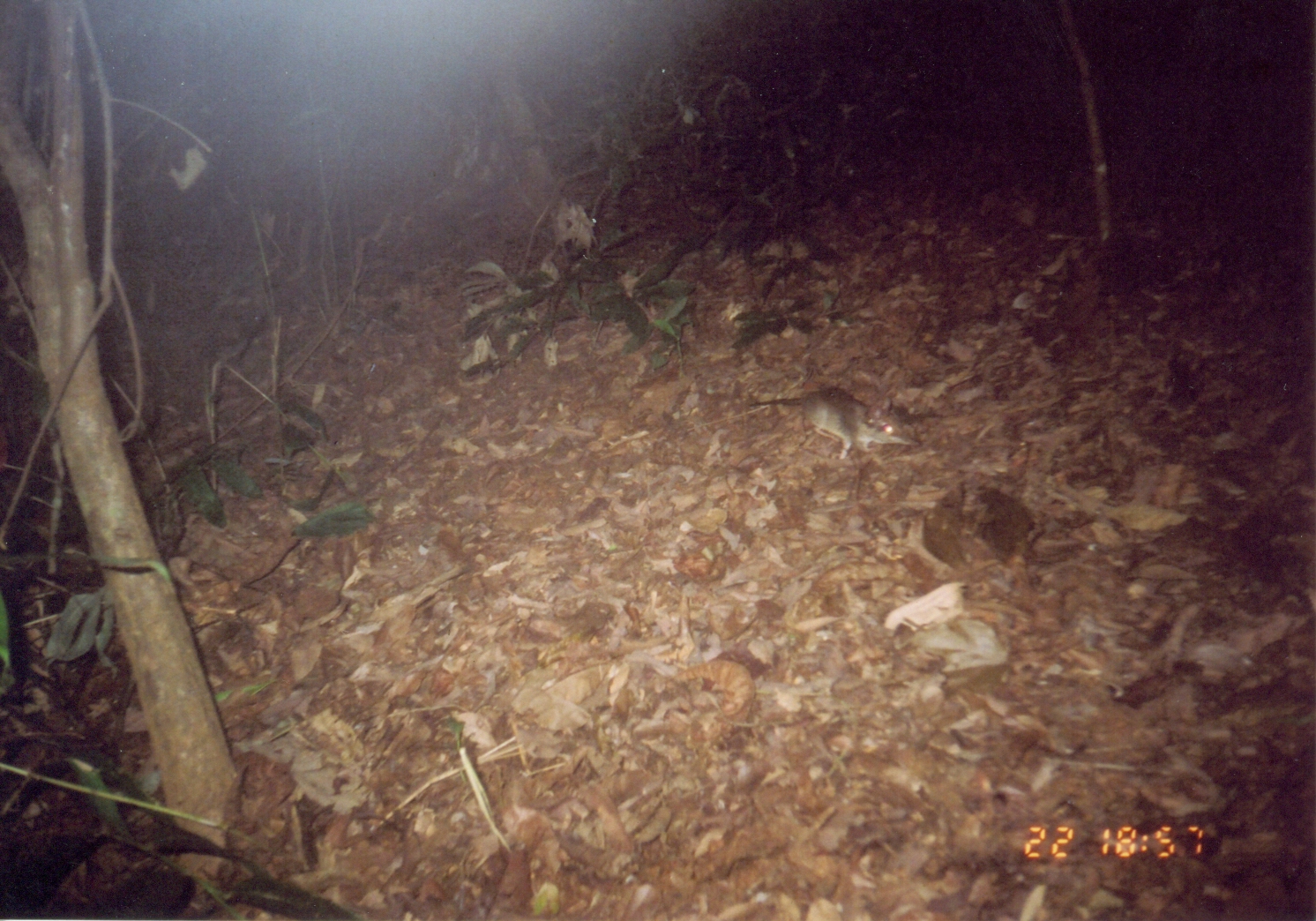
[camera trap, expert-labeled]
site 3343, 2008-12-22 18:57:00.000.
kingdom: Animalia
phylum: Chordata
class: Mammalia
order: Macroscelidea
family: Macroscelididae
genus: Petrodromus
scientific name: Petrodromus tetradactylus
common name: four-toed sengi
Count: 1.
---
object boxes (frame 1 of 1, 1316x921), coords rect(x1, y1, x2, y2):
petrodromus tetradactylus: rect(749, 386, 921, 460)